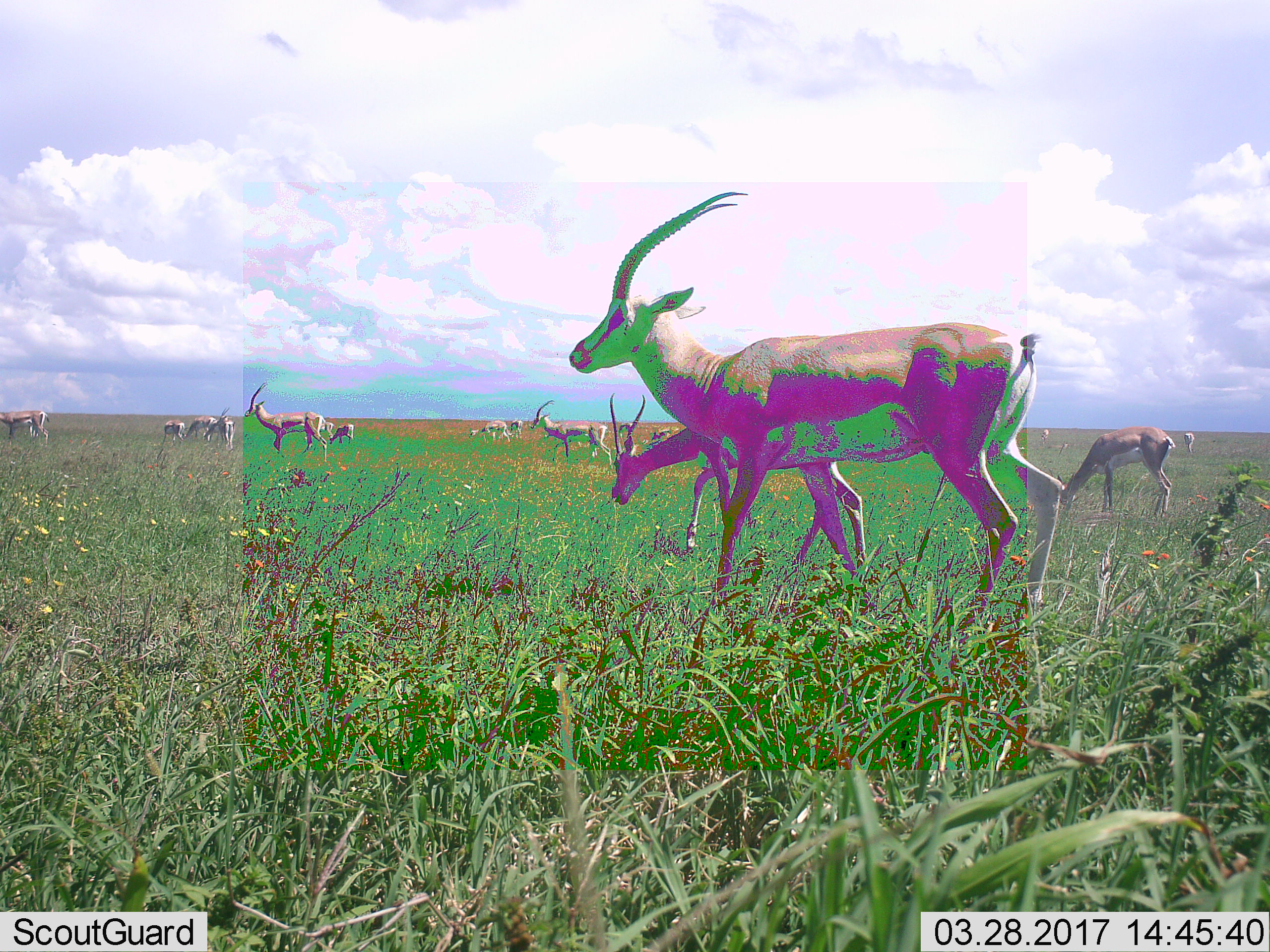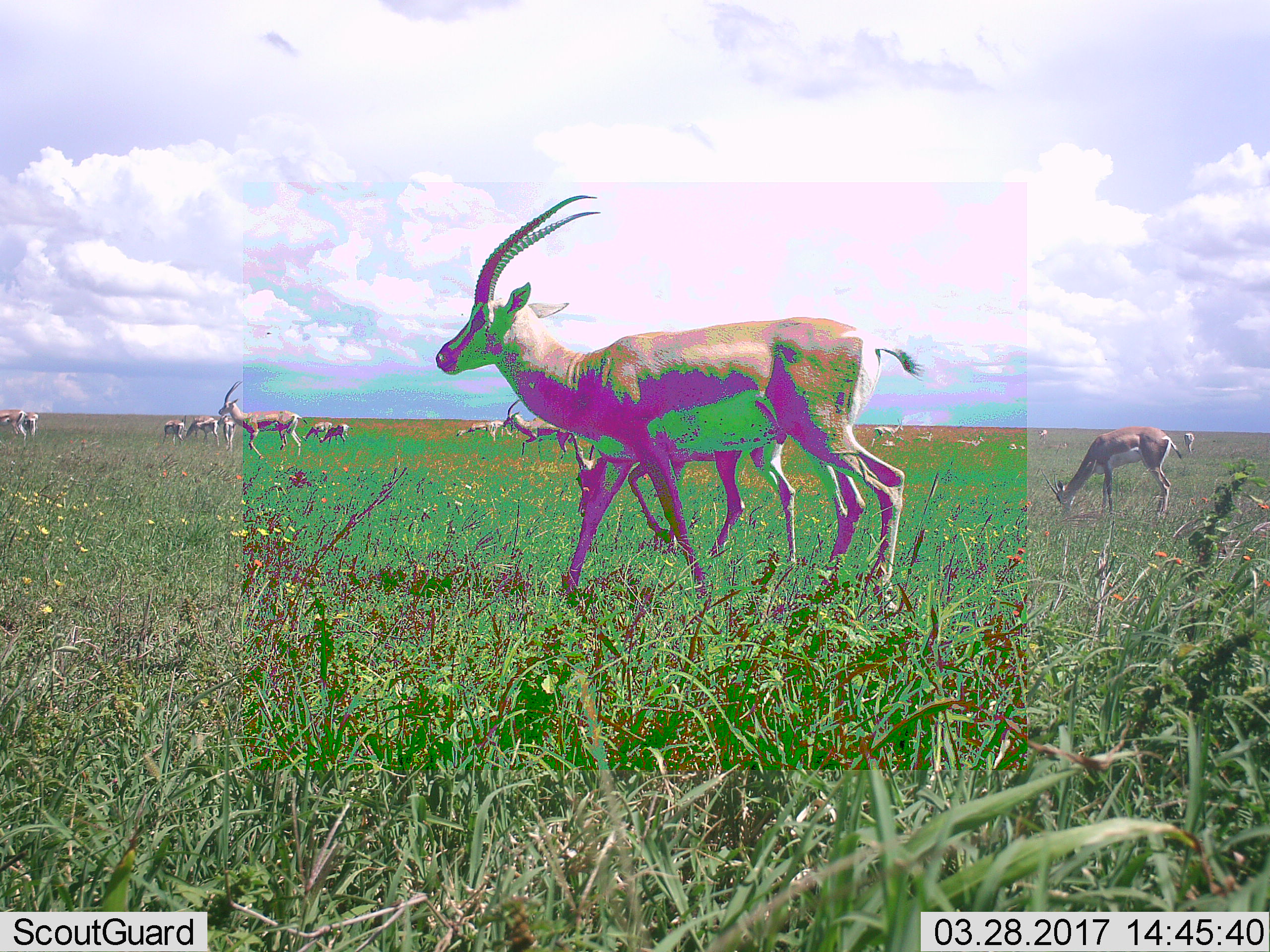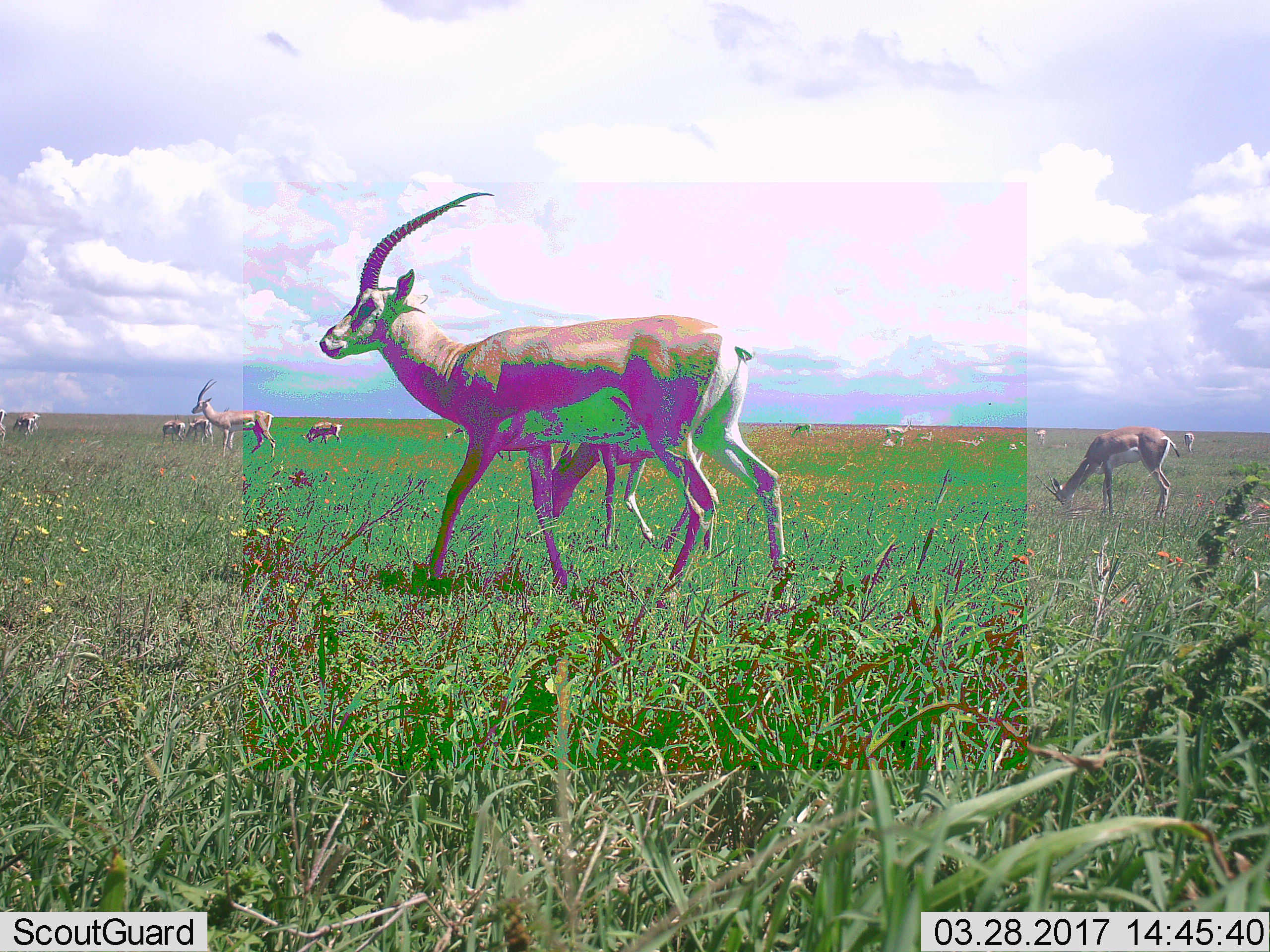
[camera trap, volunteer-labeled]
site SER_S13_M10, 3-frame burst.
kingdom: Animalia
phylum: Chordata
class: Mammalia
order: Artiodactyla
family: Bovidae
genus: Nanger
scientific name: Nanger granti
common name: grant's gazelle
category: gazellegrants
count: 11-50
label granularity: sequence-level